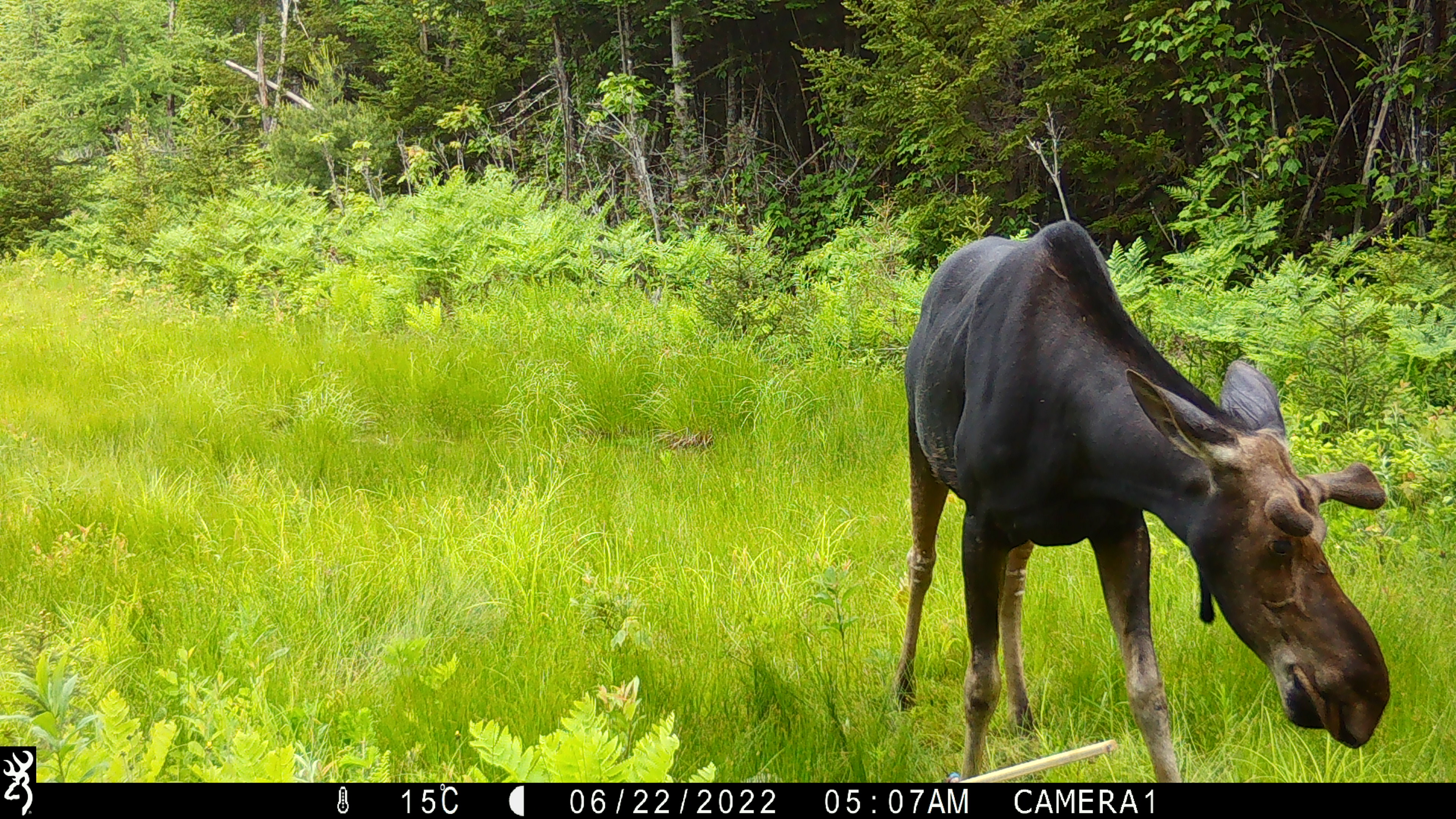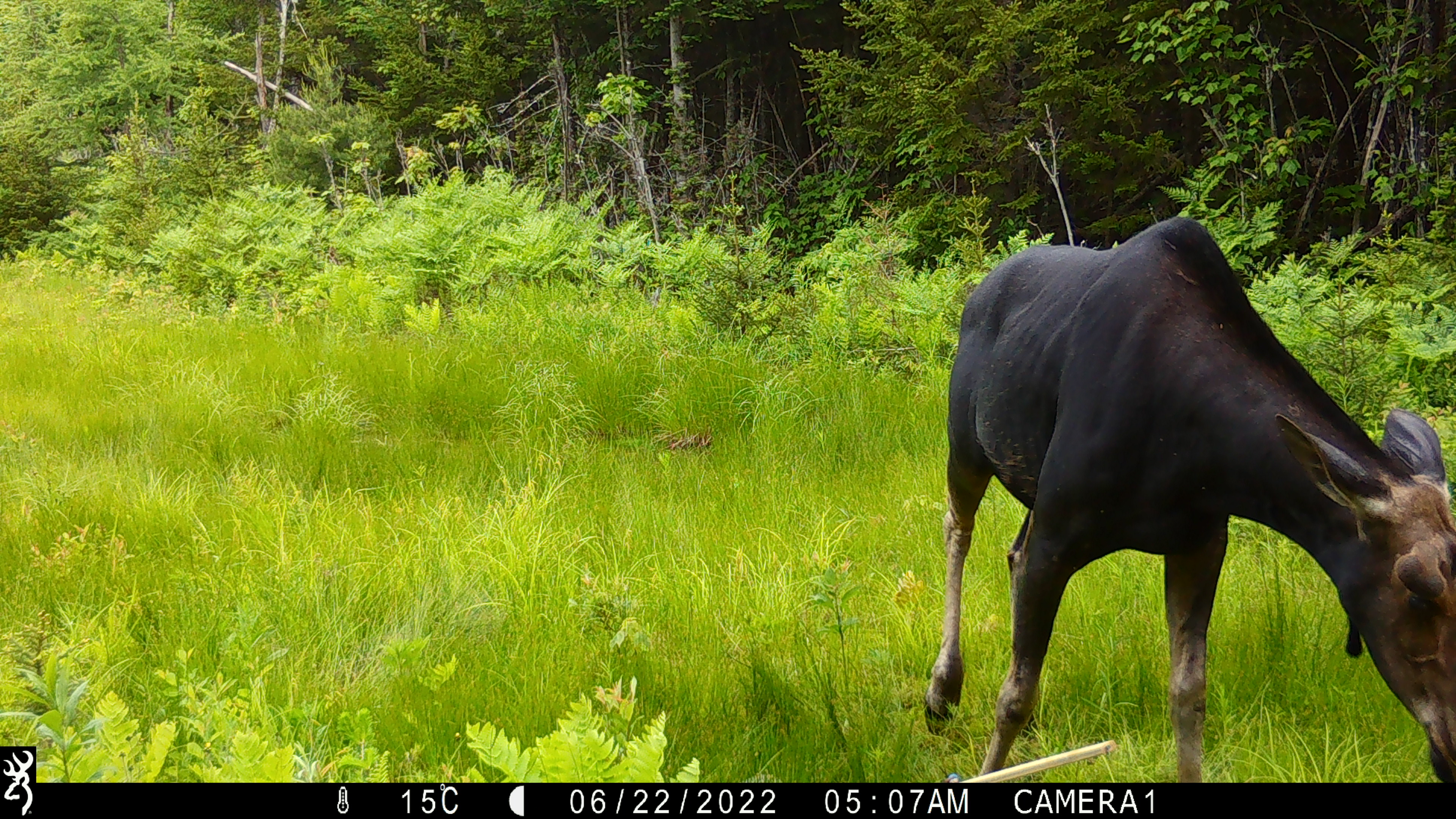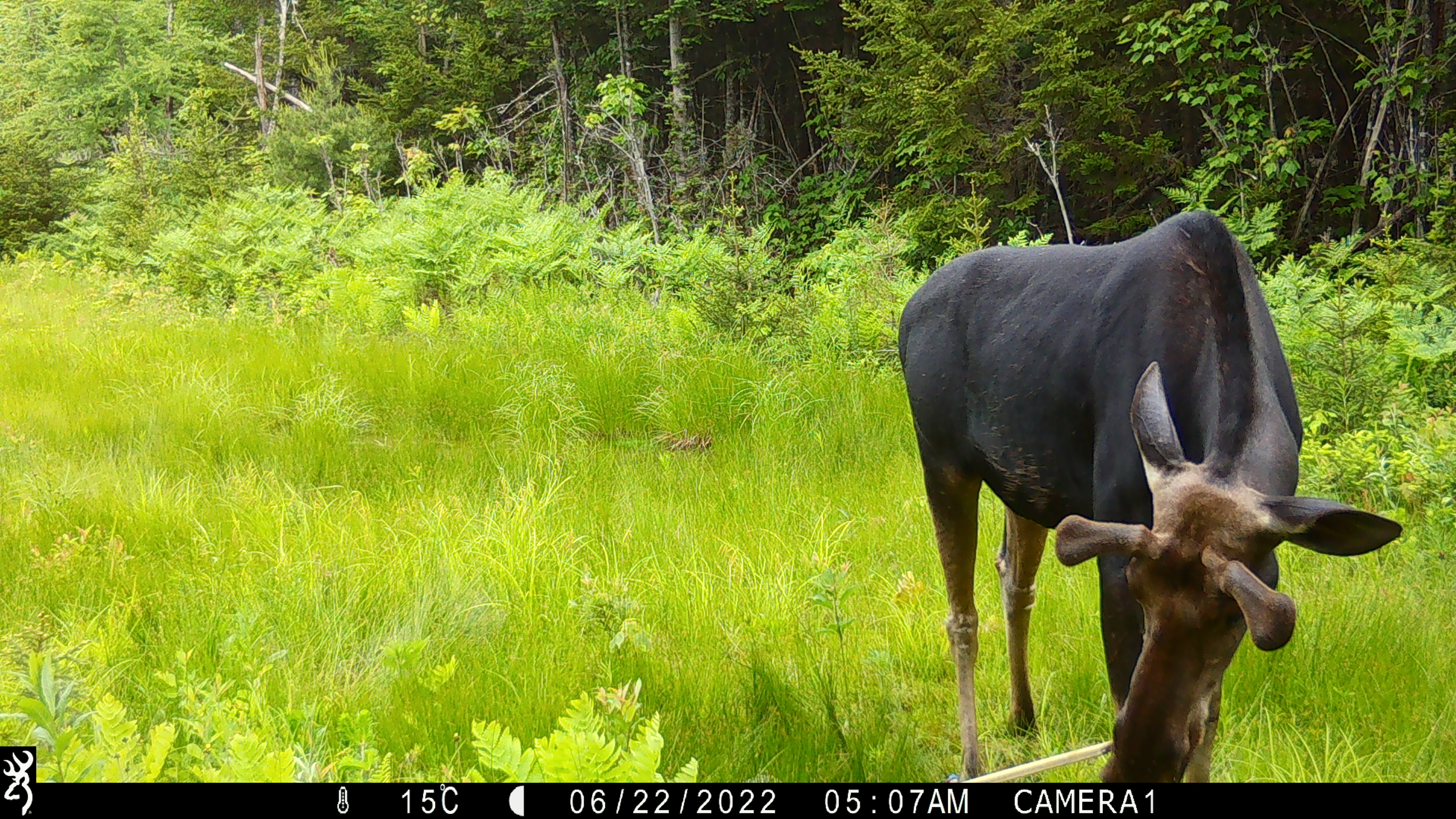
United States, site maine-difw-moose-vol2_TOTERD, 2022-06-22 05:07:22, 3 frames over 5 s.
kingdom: Animalia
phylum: Chordata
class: Mammalia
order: Artiodactyla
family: Cervidae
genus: Alces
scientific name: Alces alces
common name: moose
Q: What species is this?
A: Moose (Alces alces).